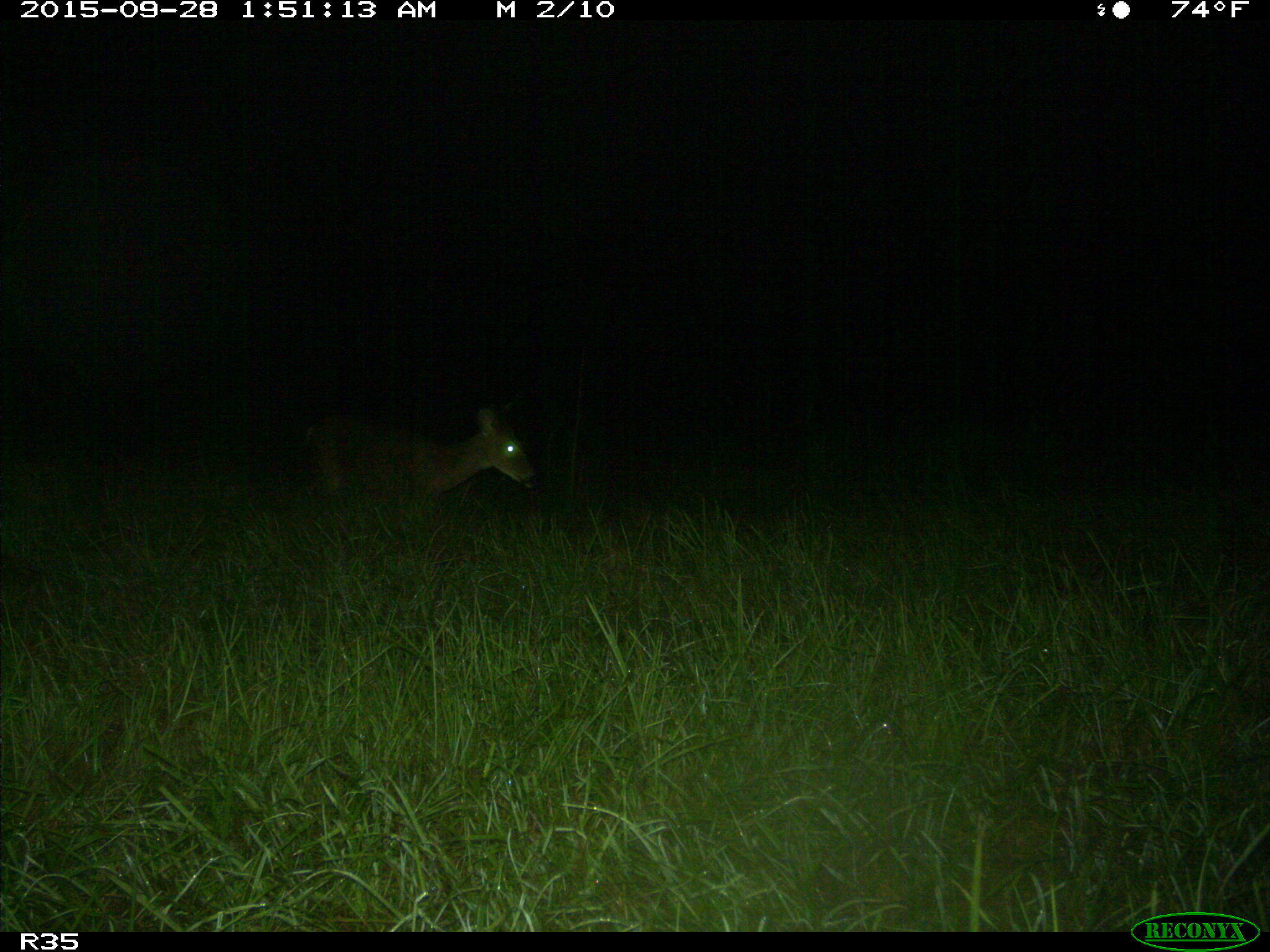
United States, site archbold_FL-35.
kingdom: Animalia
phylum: Chordata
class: Mammalia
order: Artiodactyla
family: Cervidae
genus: Odocoileus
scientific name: Odocoileus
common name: deer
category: unidentified deer